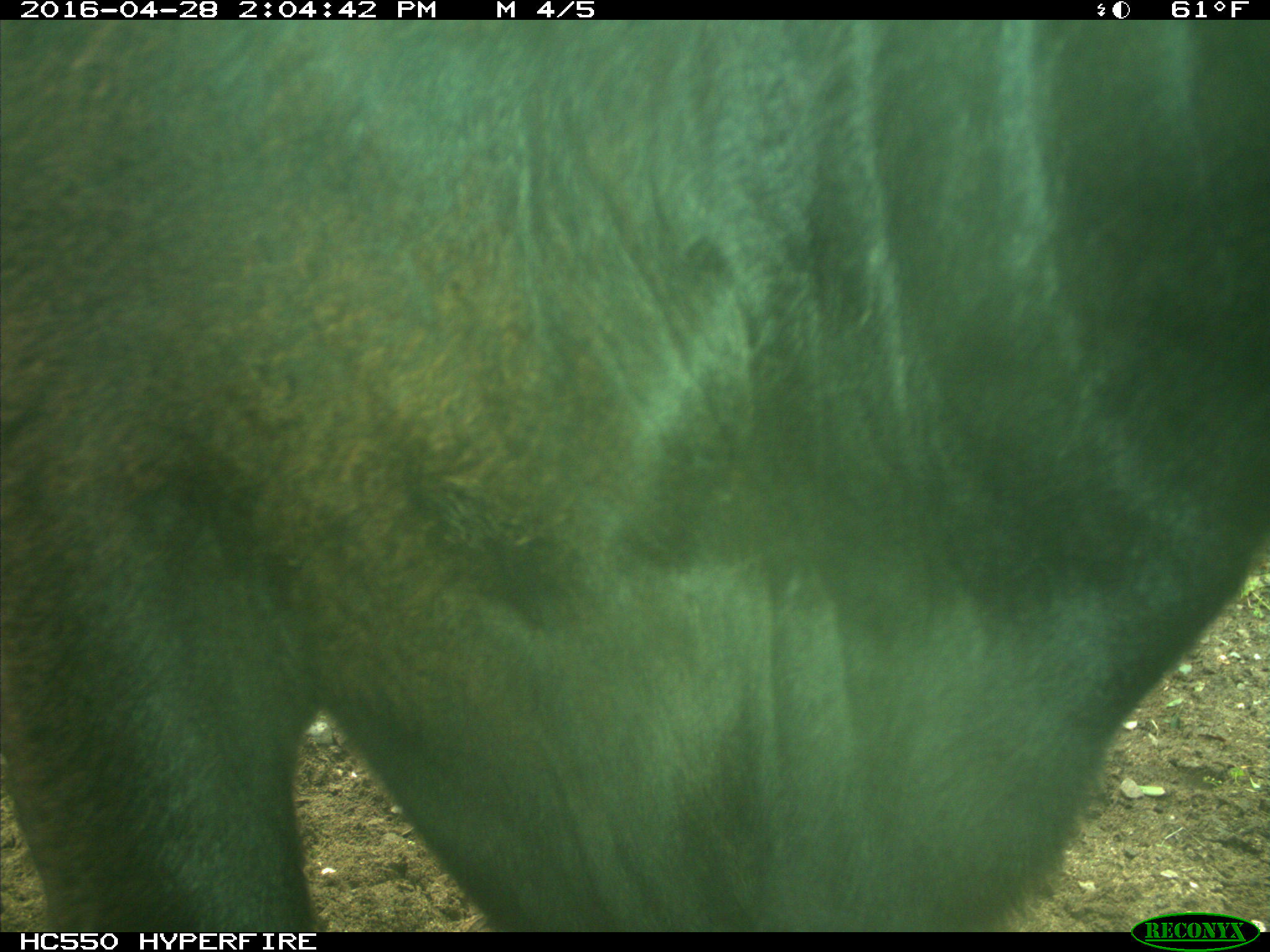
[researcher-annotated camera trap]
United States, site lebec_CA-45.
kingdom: Animalia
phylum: Chordata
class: Mammalia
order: Artiodactyla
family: Bovidae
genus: Bos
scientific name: Bos taurus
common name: domestic cow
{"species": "Bos taurus (domestic cow)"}